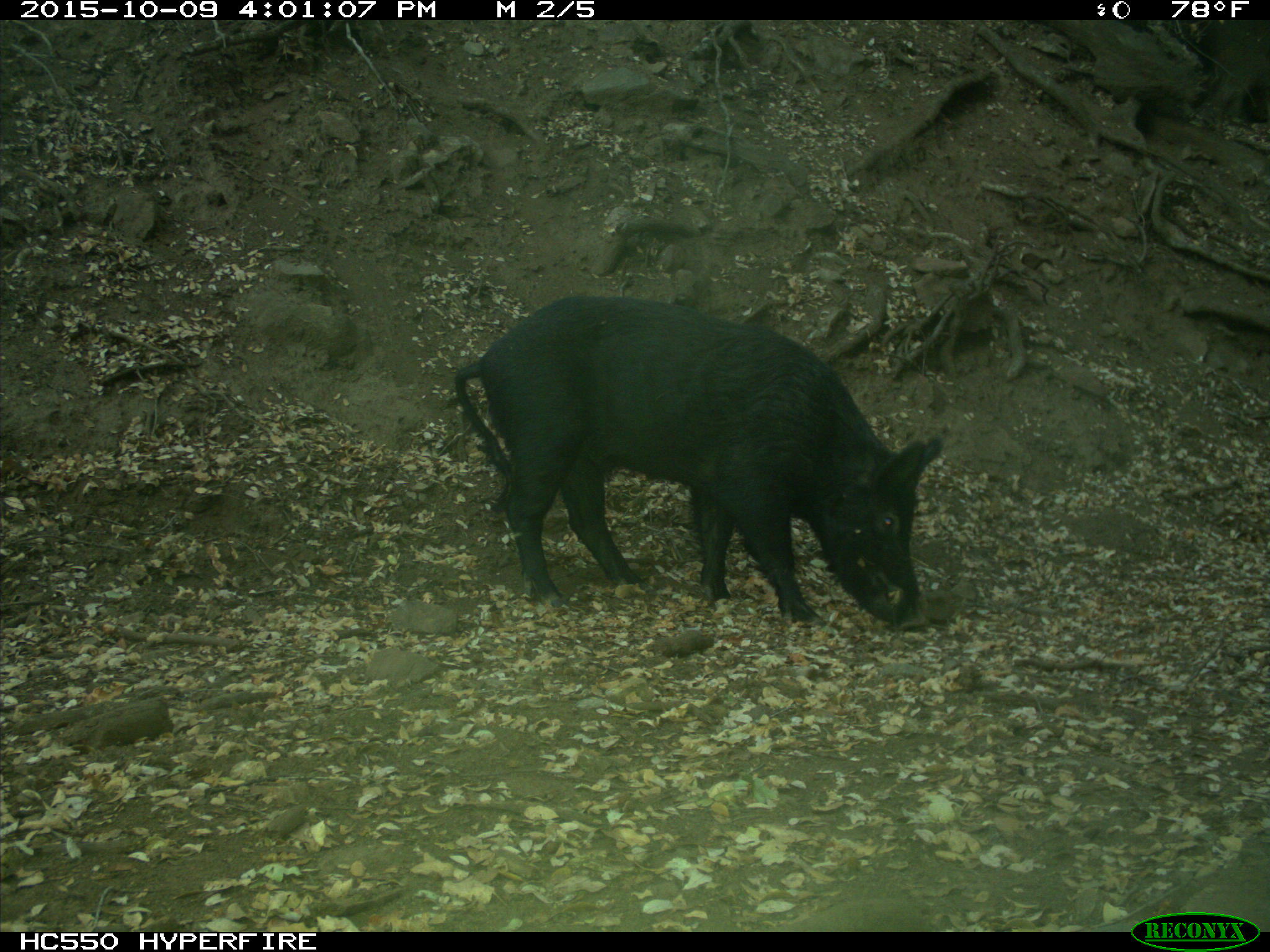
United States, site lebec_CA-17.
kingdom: Animalia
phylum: Chordata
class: Mammalia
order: Artiodactyla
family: Suidae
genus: Sus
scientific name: Sus scrofa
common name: wild boar